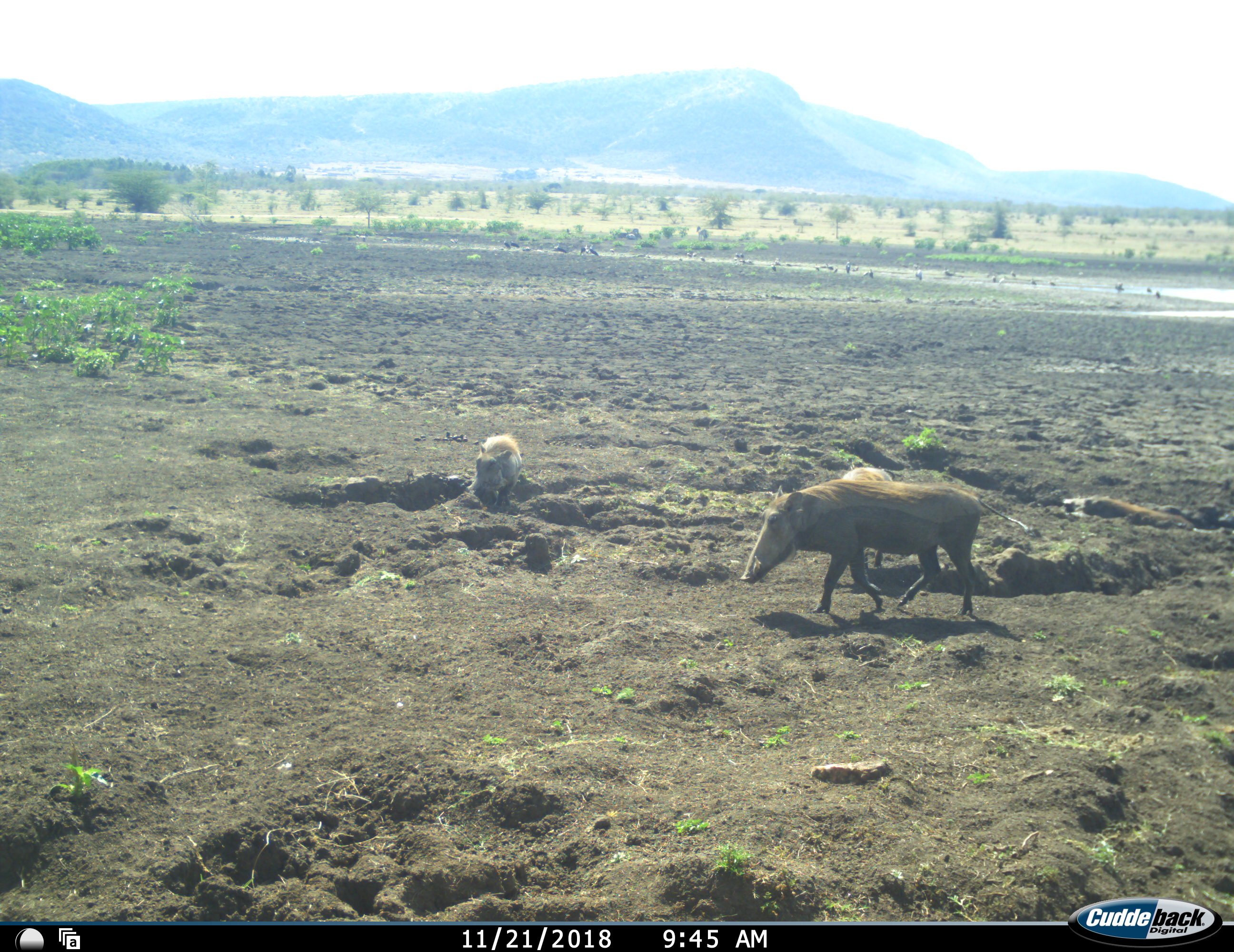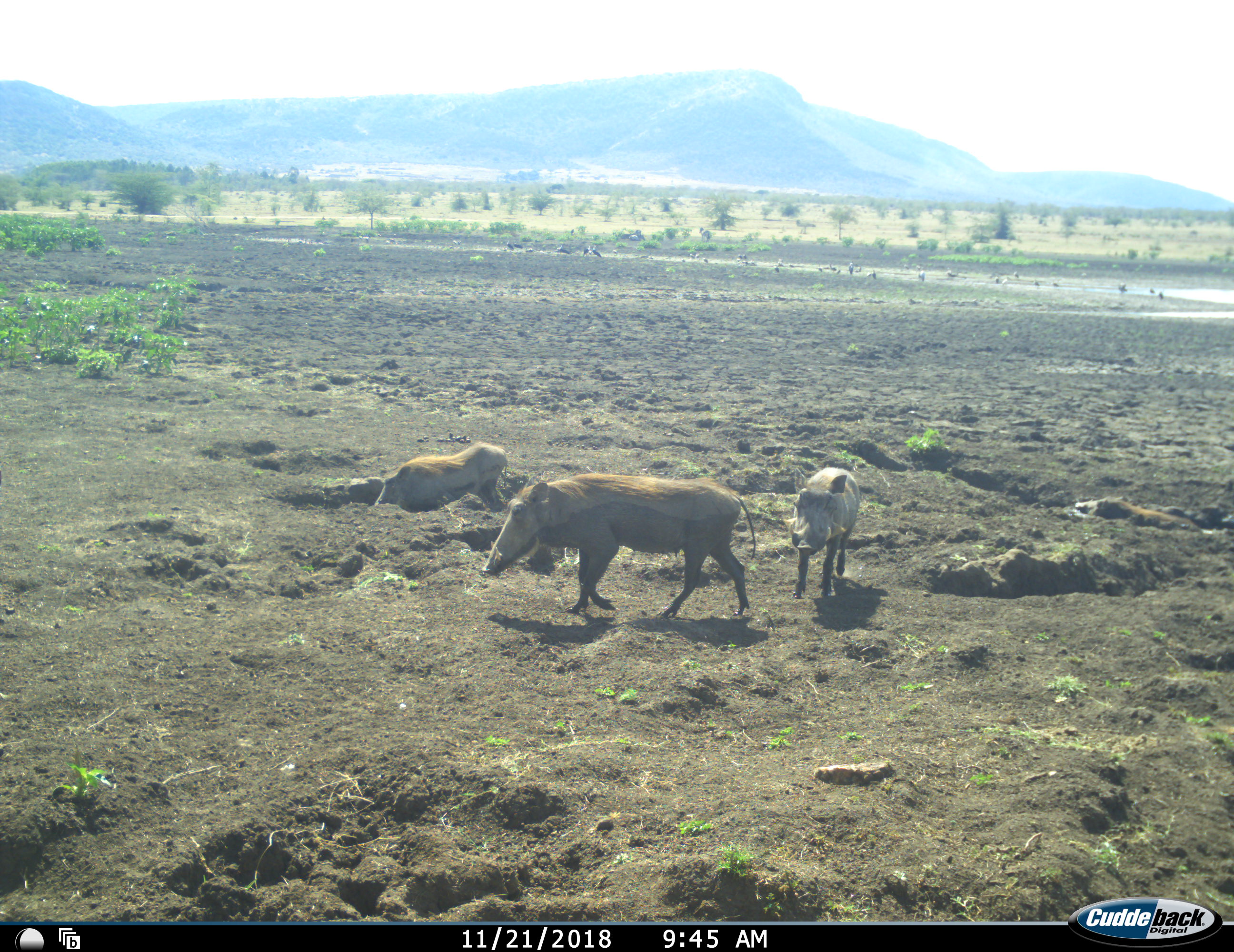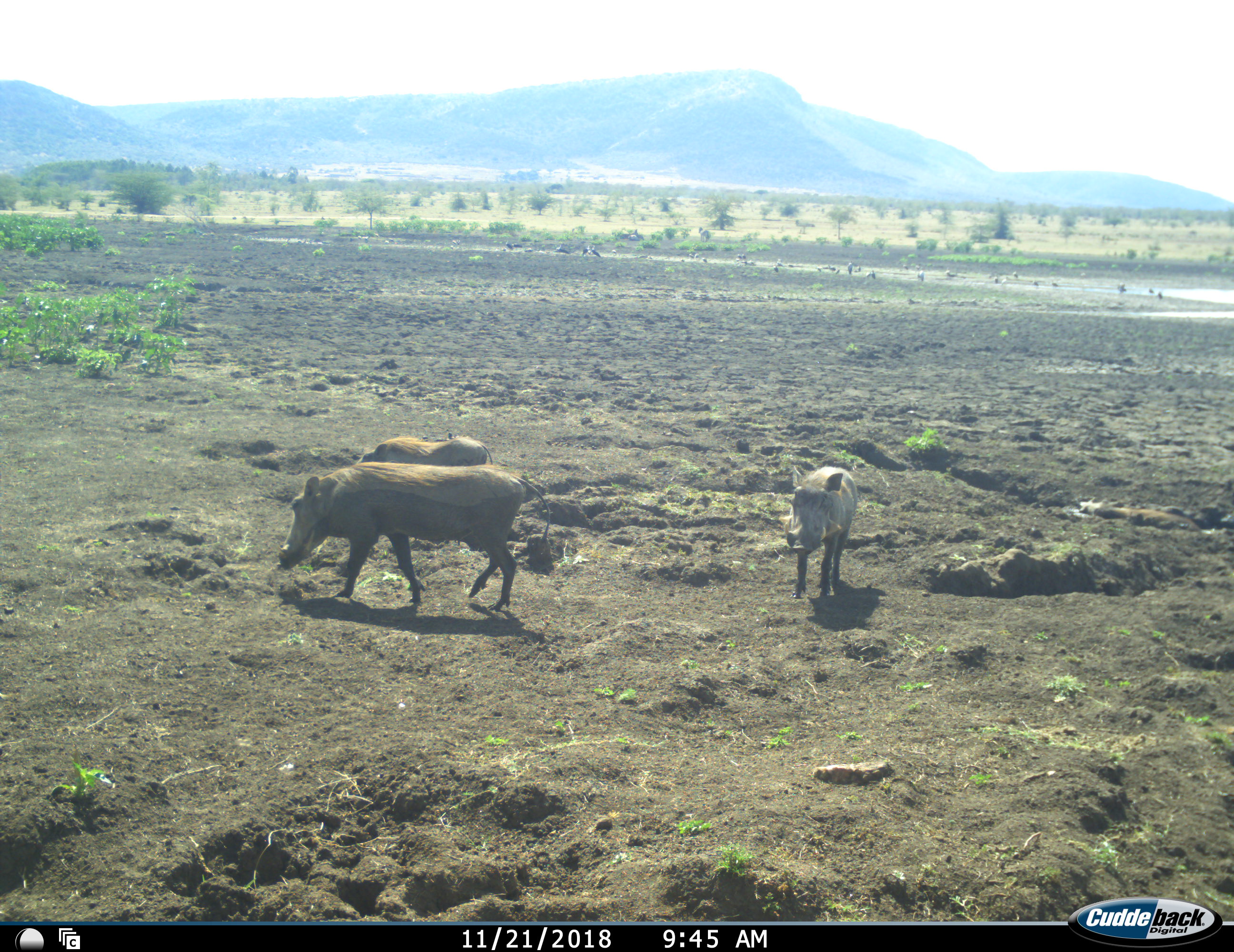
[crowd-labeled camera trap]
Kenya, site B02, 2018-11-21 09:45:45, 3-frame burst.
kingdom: Animalia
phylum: Chordata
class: Mammalia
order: Artiodactyla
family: Suidae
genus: Phacochoerus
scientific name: Phacochoerus africanus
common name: warthog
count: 4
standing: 20%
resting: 40%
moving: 90%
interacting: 0%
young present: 20%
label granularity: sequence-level